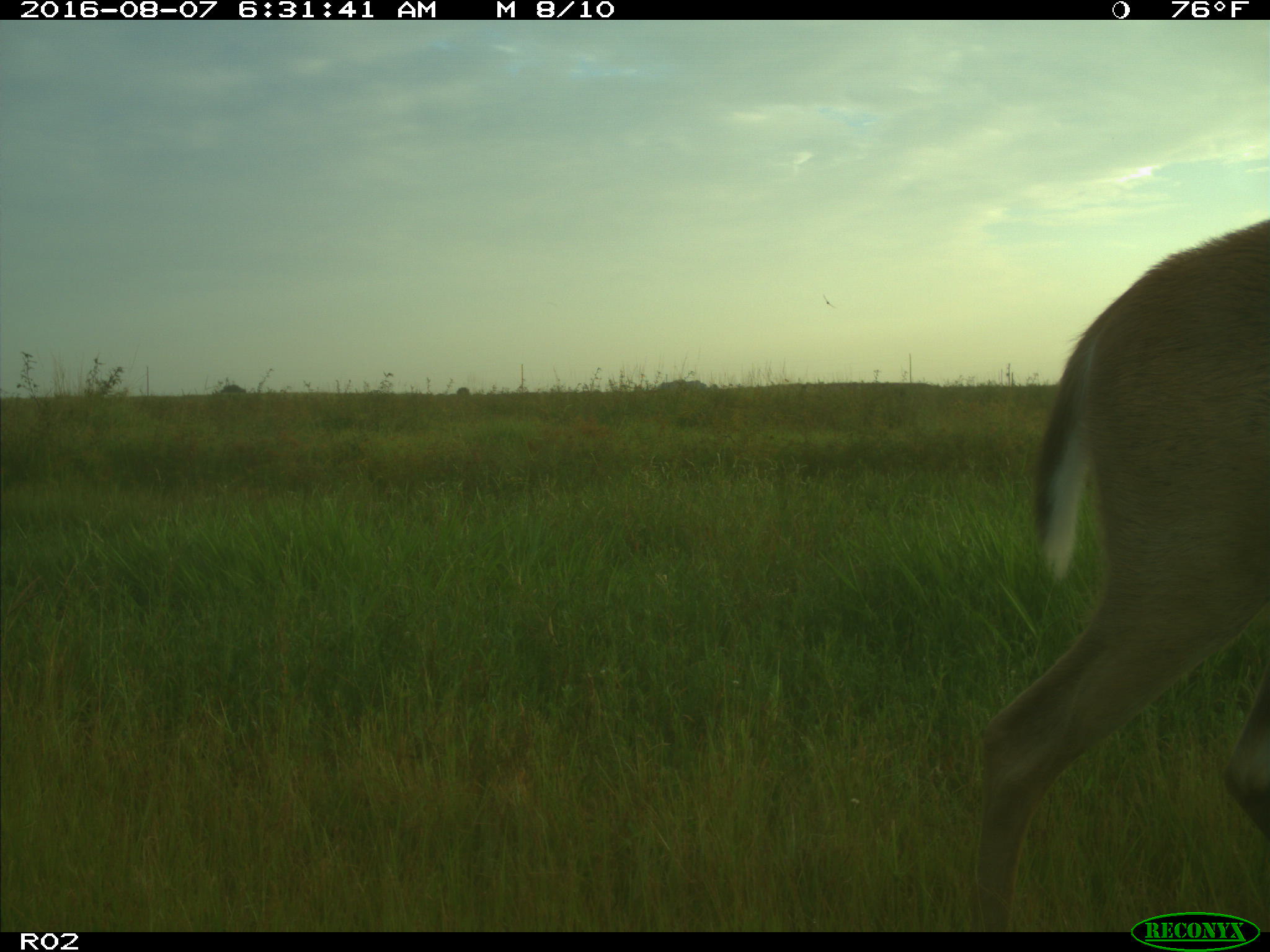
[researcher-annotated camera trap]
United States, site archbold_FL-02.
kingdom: Animalia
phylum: Chordata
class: Mammalia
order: Artiodactyla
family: Cervidae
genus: Odocoileus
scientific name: Odocoileus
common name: deer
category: unidentified deer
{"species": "unidentified deer (deer) (Odocoileus)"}